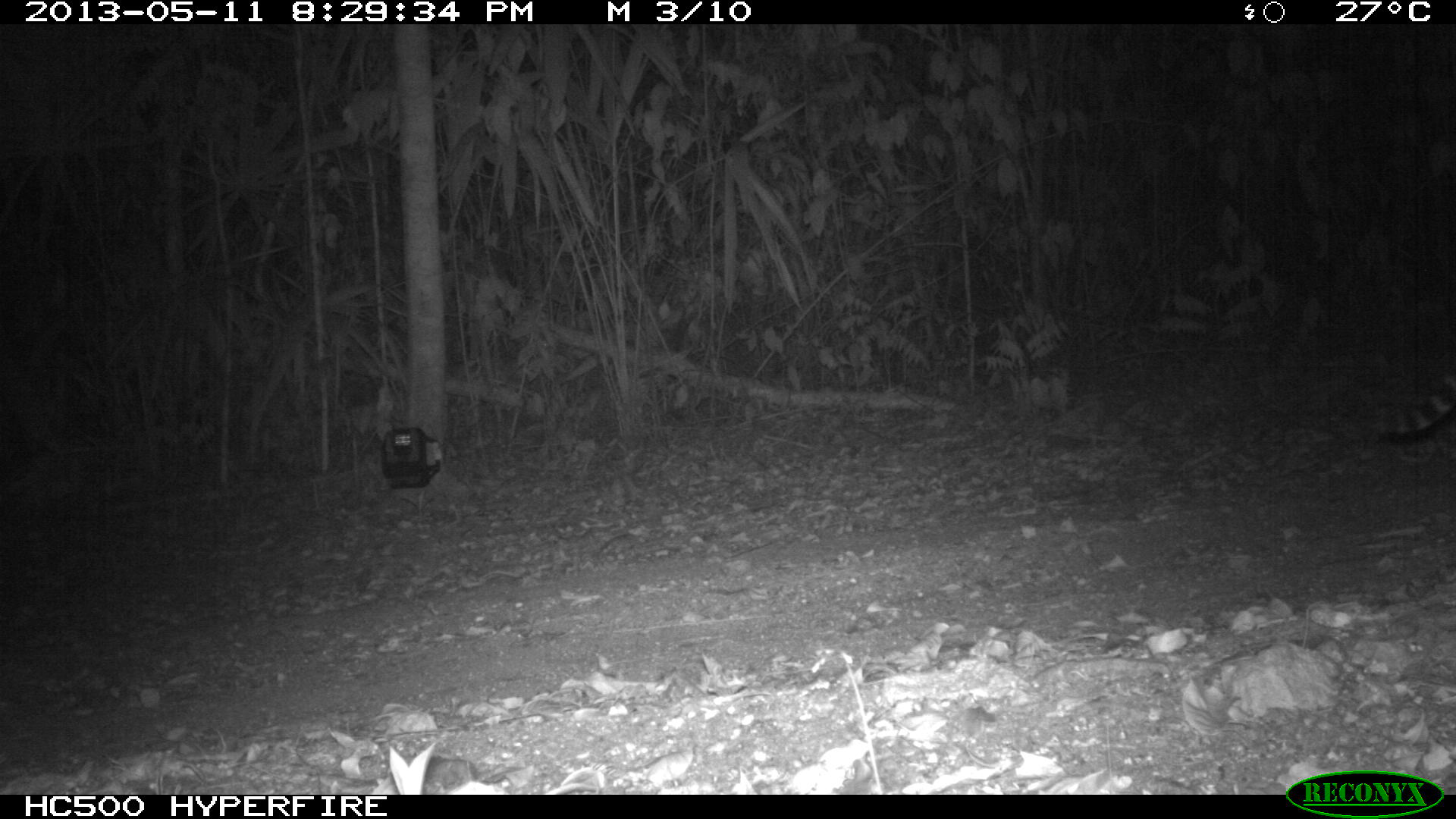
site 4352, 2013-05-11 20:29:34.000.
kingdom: Animalia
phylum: Chordata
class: Mammalia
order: Carnivora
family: Felidae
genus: Leopardus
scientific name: Leopardus pardalis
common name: ocelot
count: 1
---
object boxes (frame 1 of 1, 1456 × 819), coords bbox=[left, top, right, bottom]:
leopardus pardalis: bbox=[1367, 369, 1455, 434]